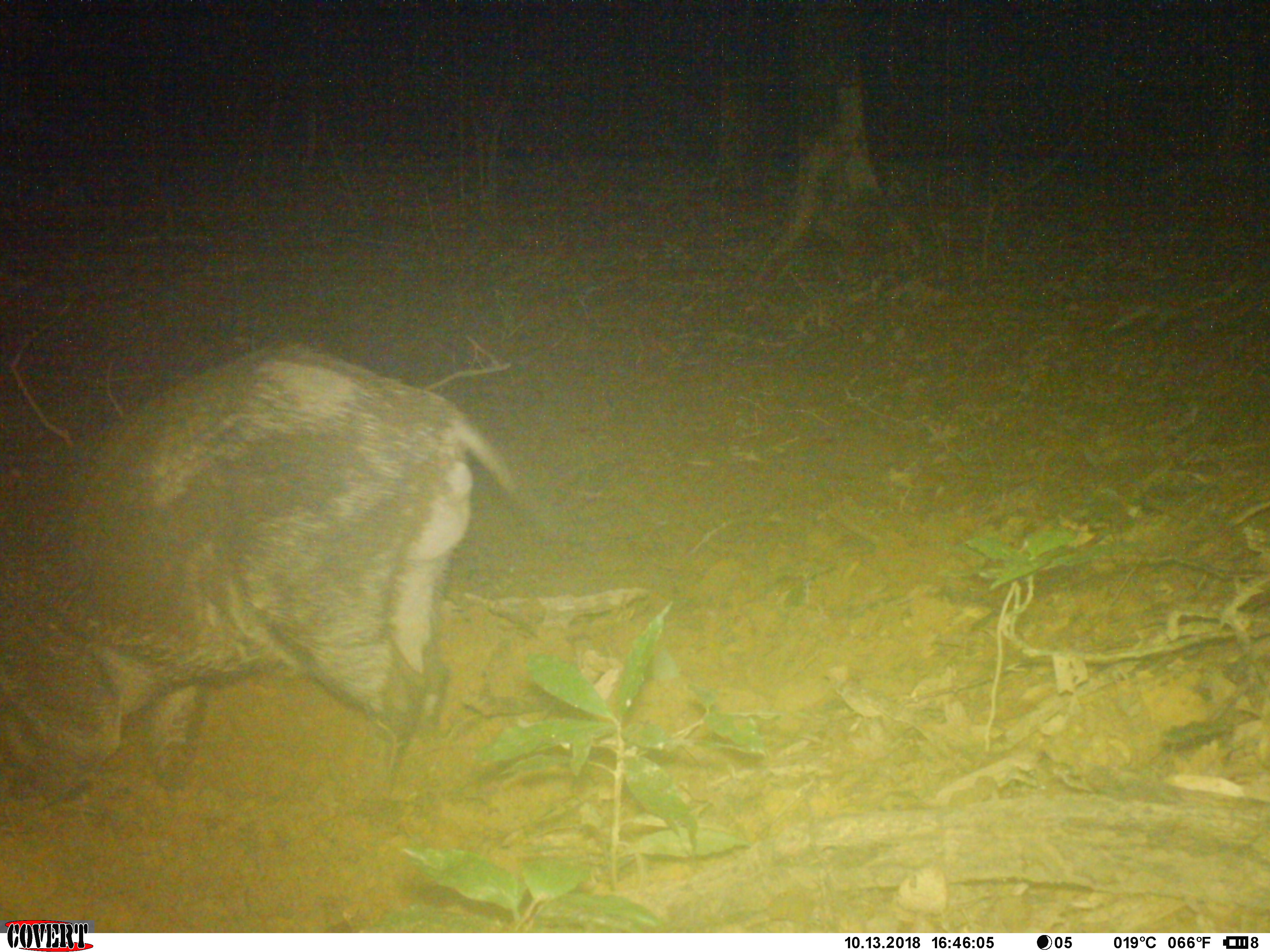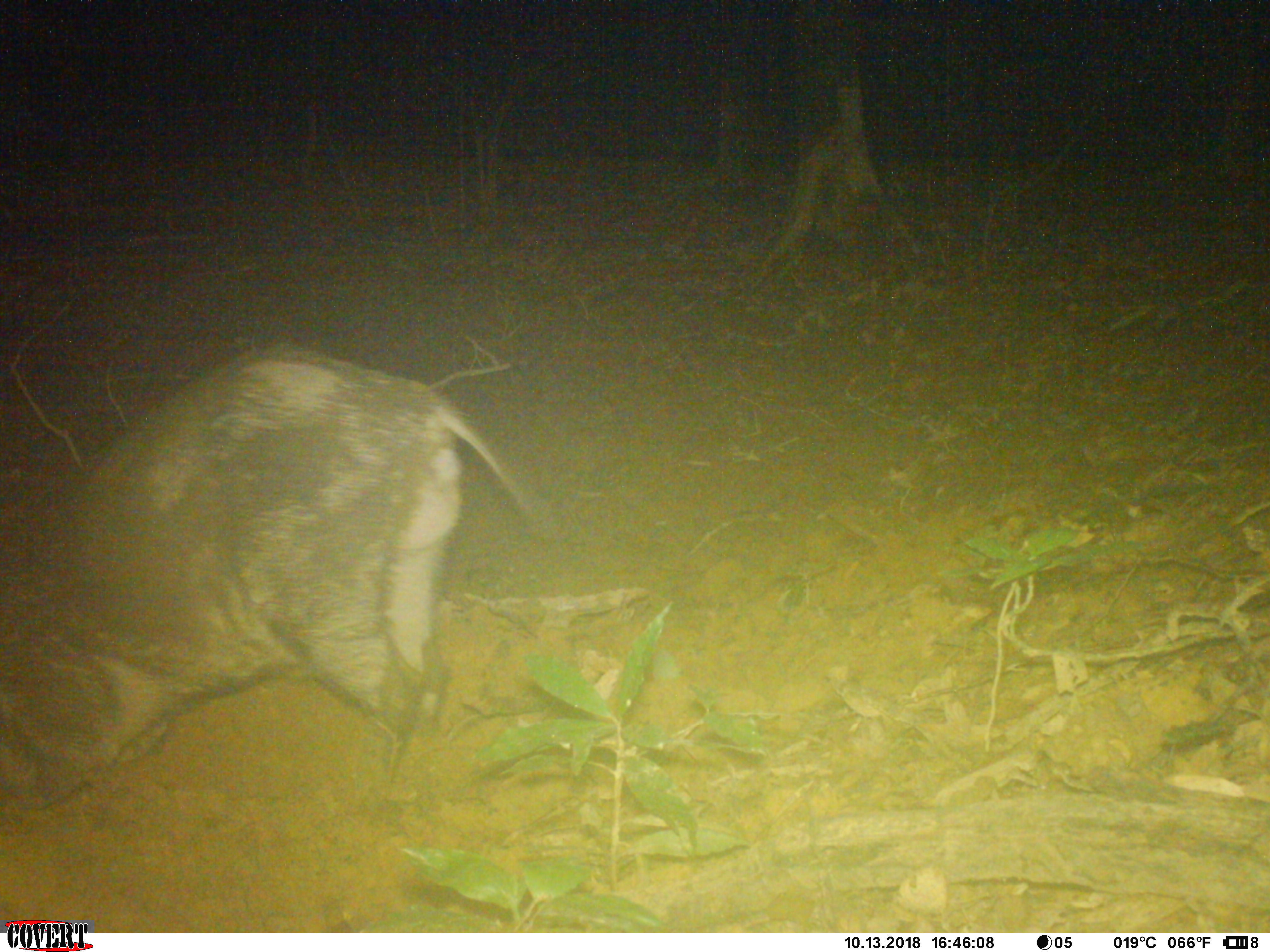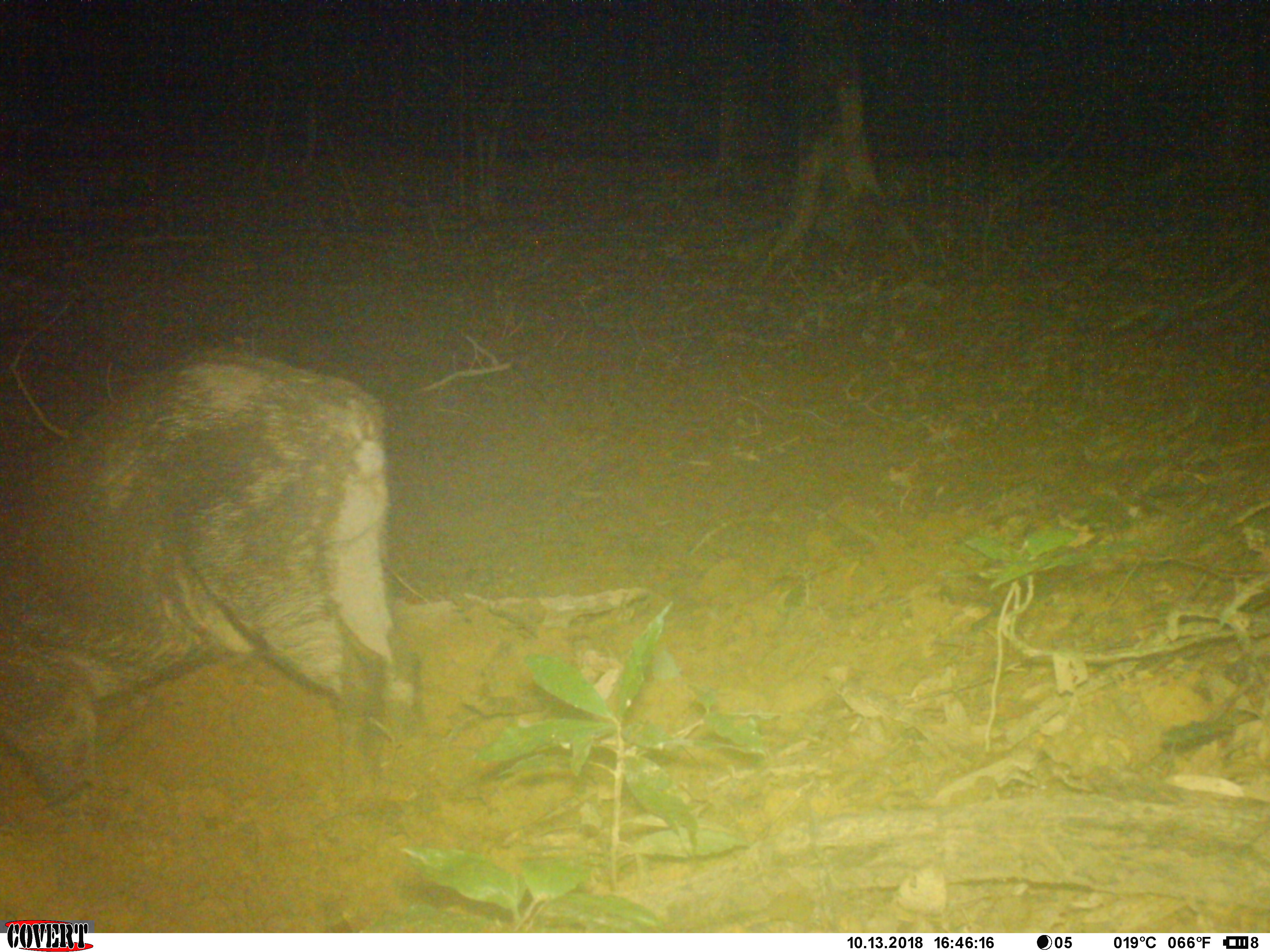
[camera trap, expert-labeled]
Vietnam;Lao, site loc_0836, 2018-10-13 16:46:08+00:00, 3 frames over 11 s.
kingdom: Animalia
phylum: Chordata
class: Mammalia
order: Artiodactyla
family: Suidae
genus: Sus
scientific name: Sus scrofa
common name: eurasian wild pig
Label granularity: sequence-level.